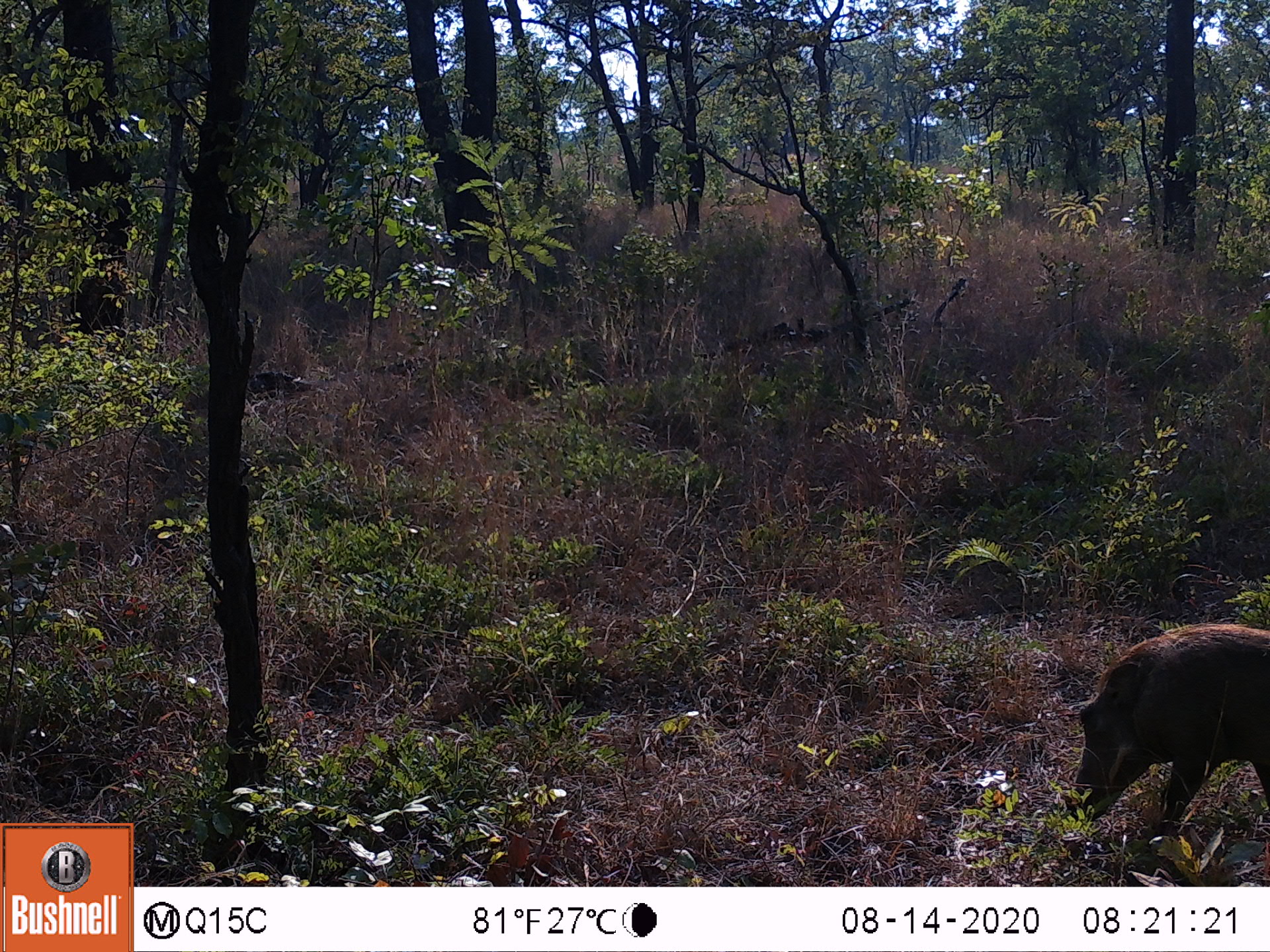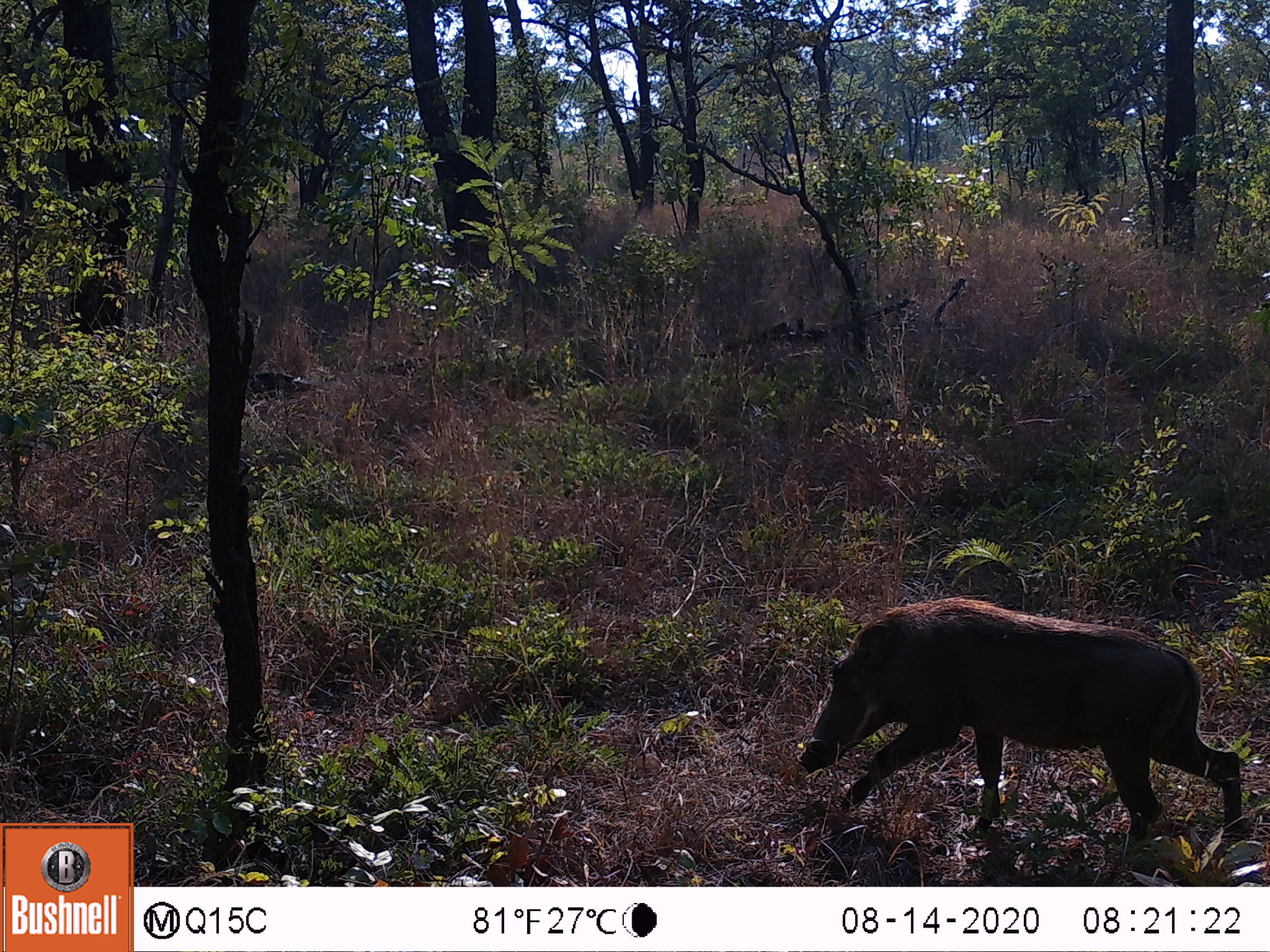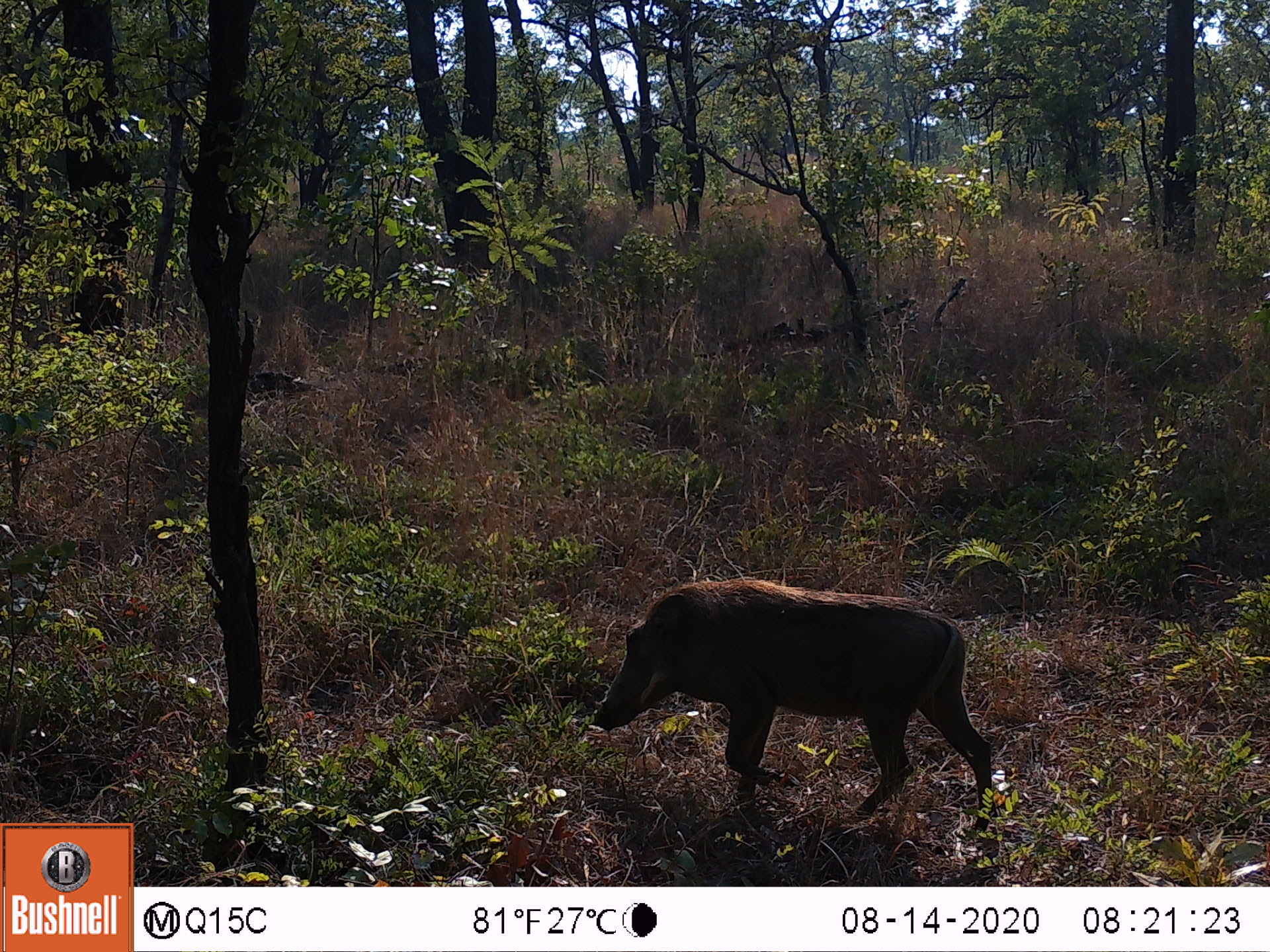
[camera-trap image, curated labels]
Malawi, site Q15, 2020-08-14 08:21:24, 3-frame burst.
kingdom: Animalia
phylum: Chordata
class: Mammalia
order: Artiodactyla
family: Suidae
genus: Phacochoerus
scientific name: Phacochoerus africanus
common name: common warthog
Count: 1.